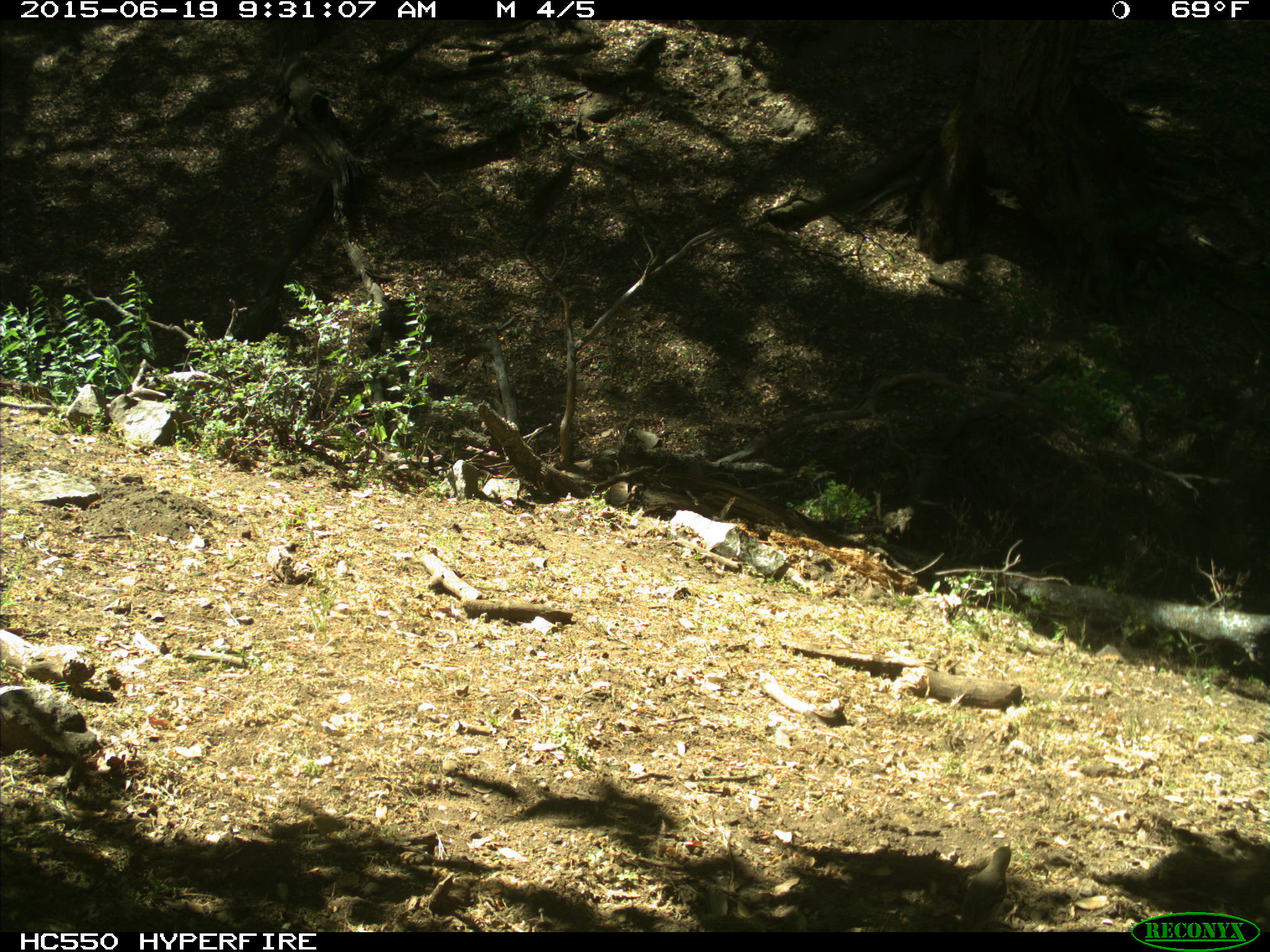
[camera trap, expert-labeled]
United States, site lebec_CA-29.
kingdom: Animalia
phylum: Chordata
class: Aves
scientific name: Aves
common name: birds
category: unidentified bird